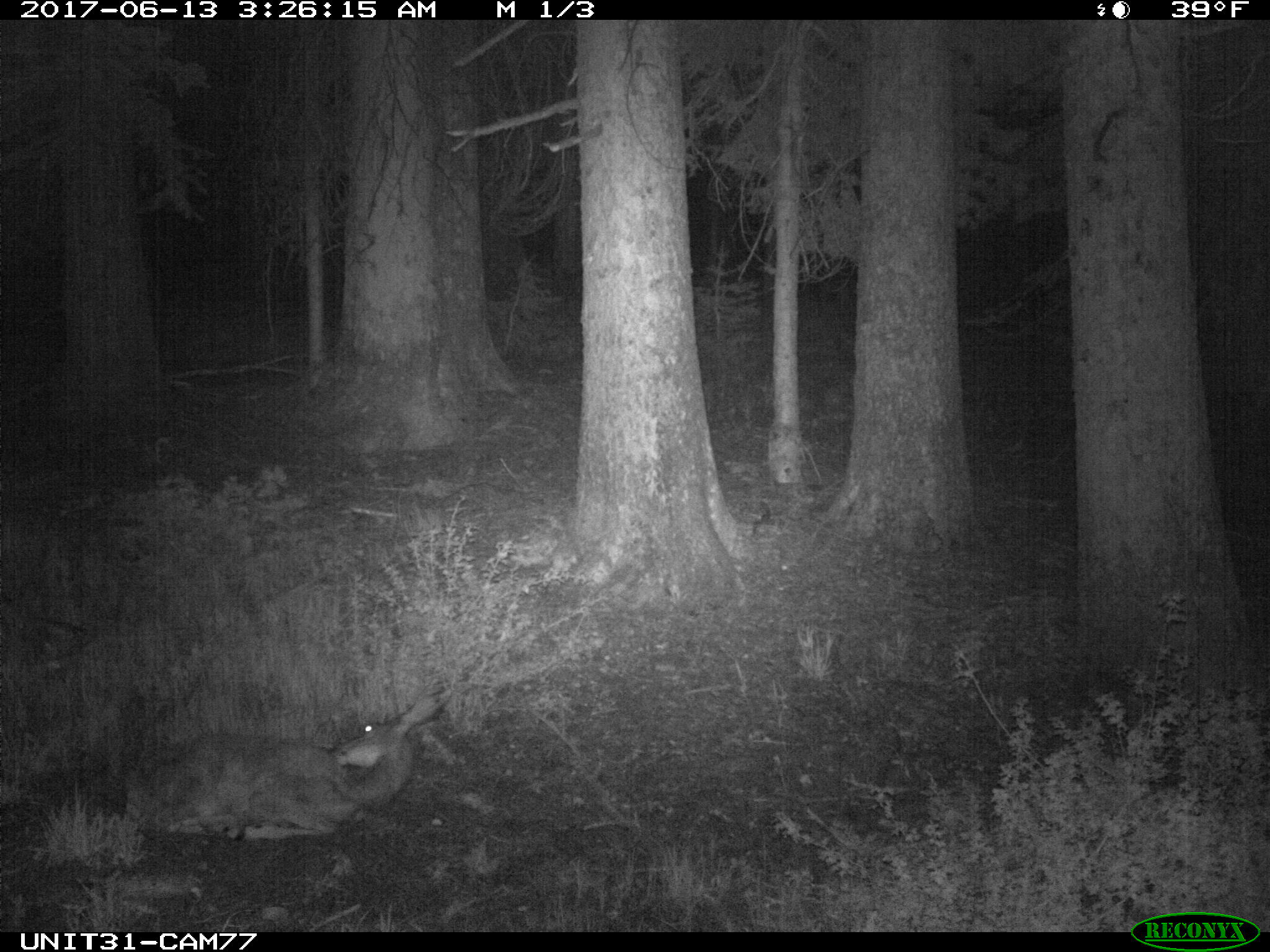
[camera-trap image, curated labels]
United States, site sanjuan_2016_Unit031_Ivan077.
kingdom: Animalia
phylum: Chordata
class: Mammalia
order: Artiodactyla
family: Cervidae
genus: Odocoileus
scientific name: Odocoileus hemionus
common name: mule deer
Odocoileus hemionus (mule deer).